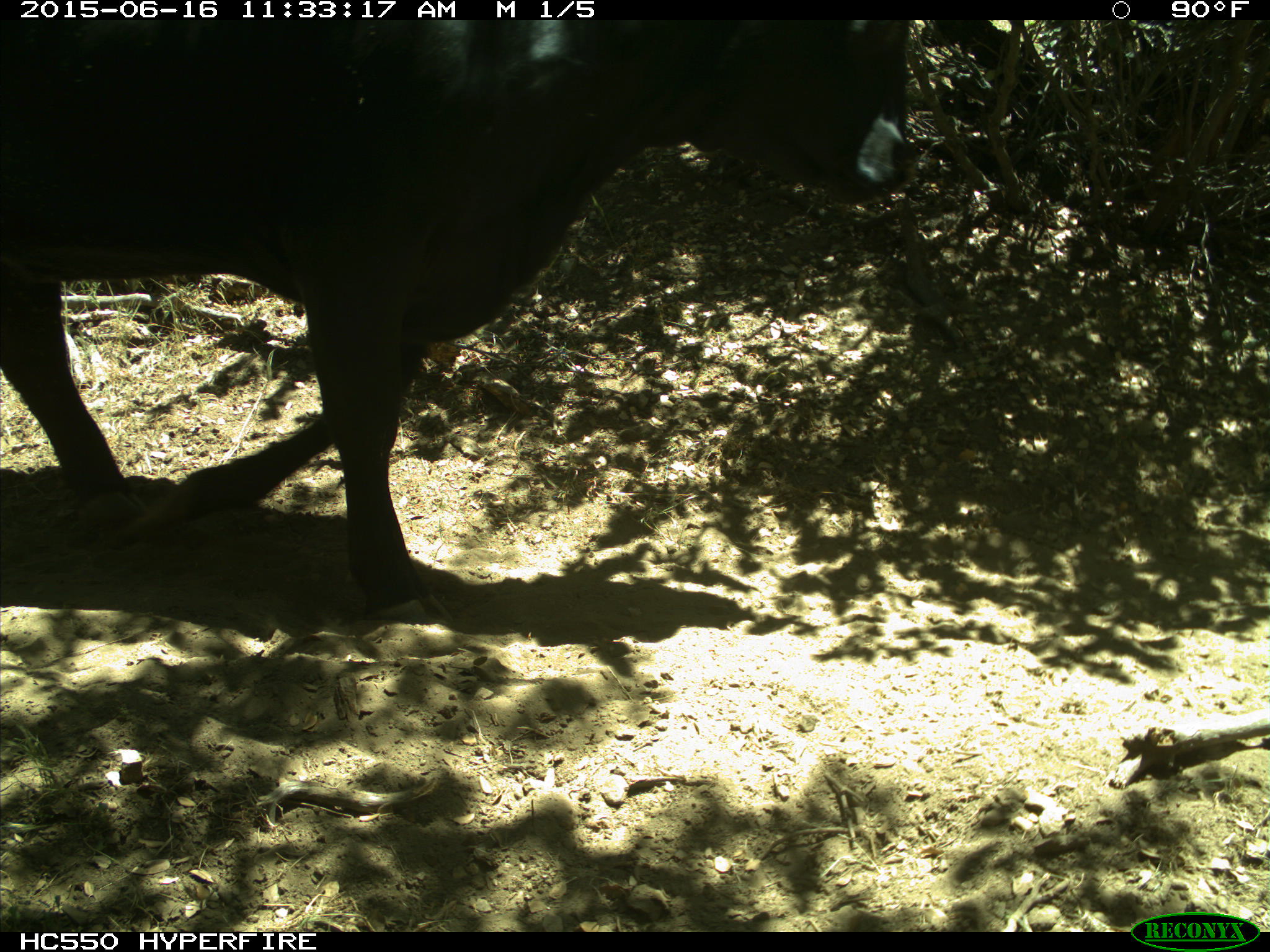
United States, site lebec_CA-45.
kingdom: Animalia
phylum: Chordata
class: Mammalia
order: Artiodactyla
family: Bovidae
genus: Bos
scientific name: Bos taurus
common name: domestic cow